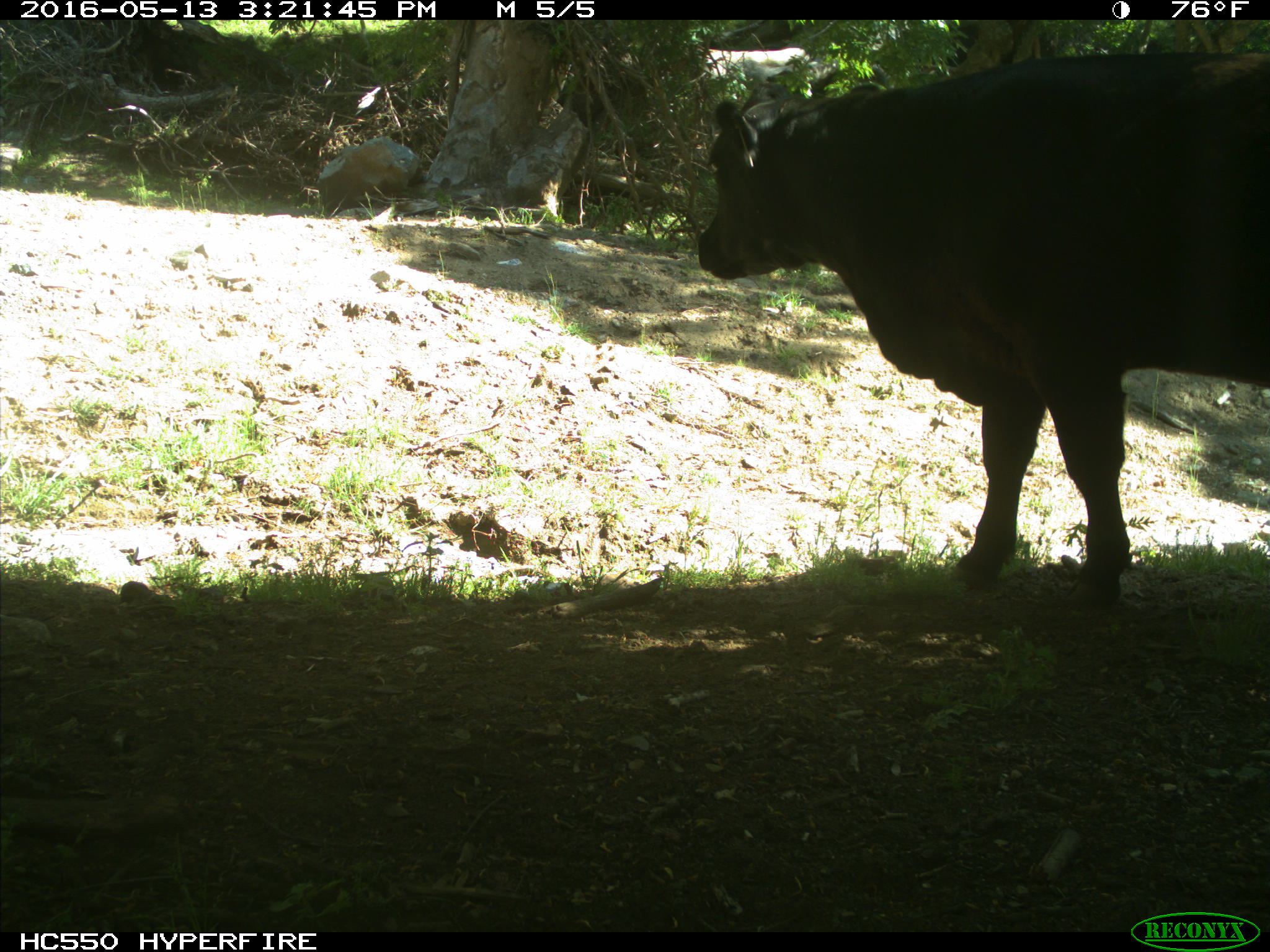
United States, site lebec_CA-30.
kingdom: Animalia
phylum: Chordata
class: Mammalia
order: Artiodactyla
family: Bovidae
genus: Bos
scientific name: Bos taurus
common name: domestic cow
Bos taurus (domestic cow).